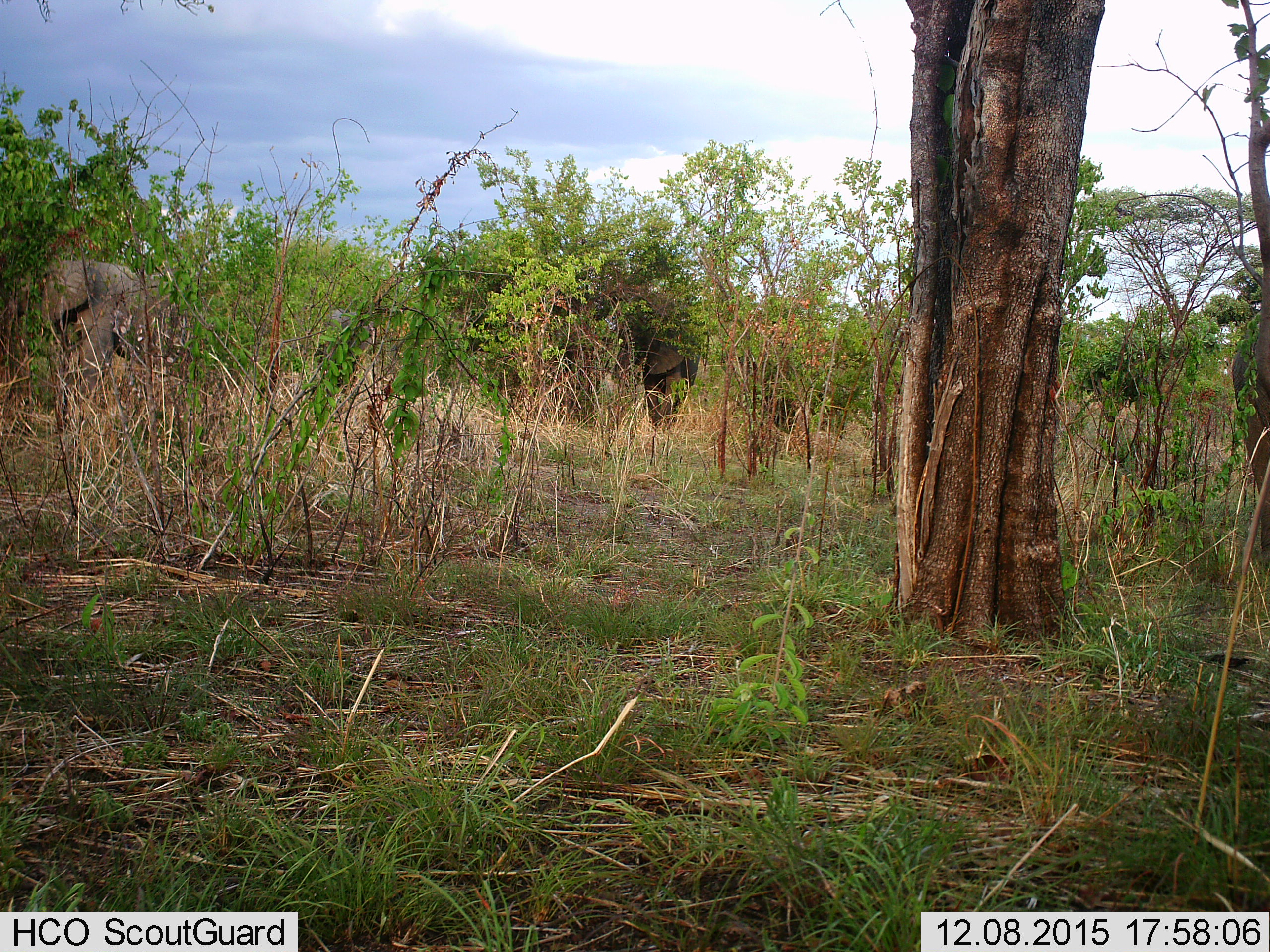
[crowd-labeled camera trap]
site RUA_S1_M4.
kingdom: Animalia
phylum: Chordata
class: Mammalia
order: Proboscidea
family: Elephantidae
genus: Loxodonta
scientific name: Loxodonta africana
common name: african bush elephant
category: elephant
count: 3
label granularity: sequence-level